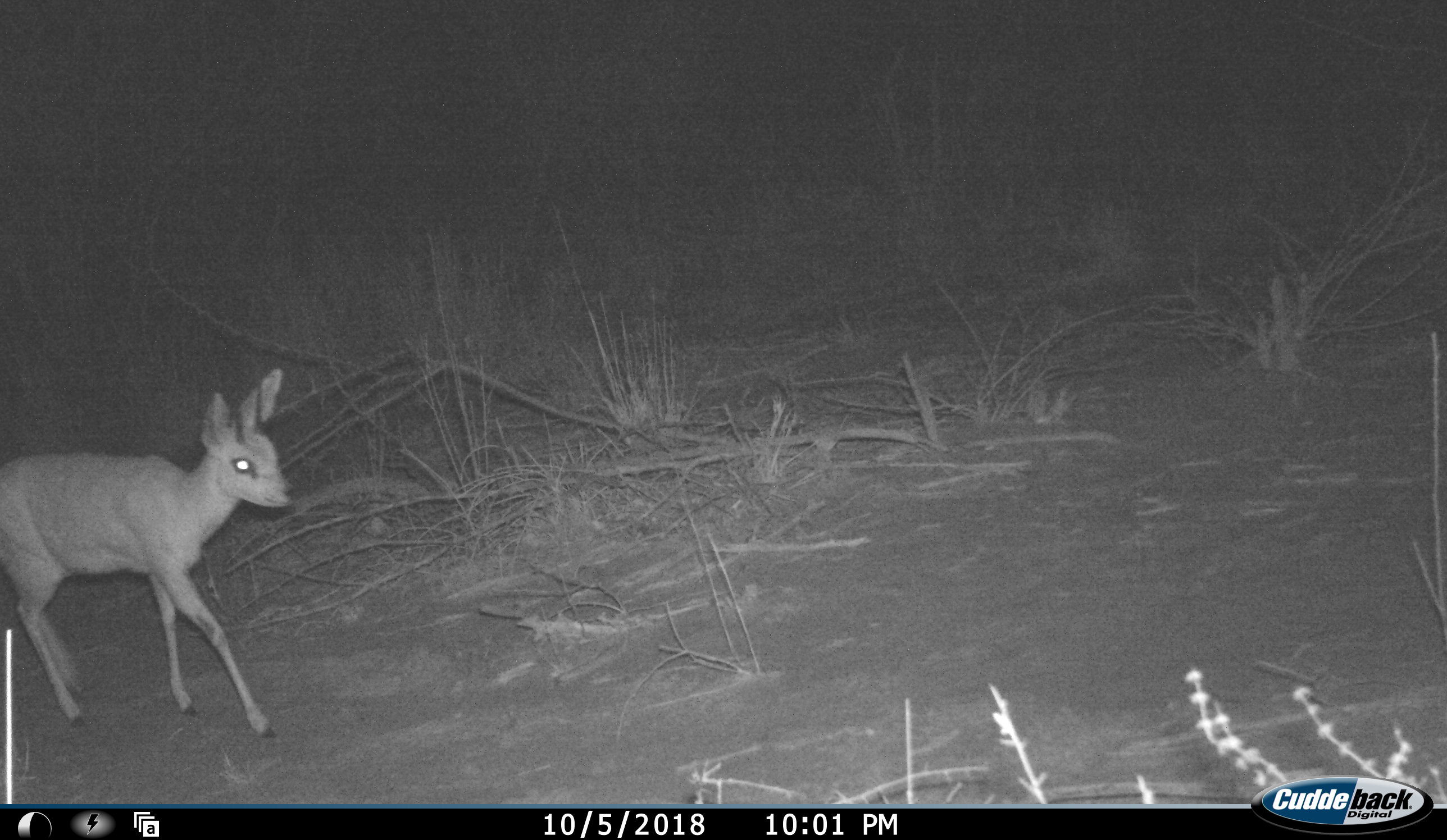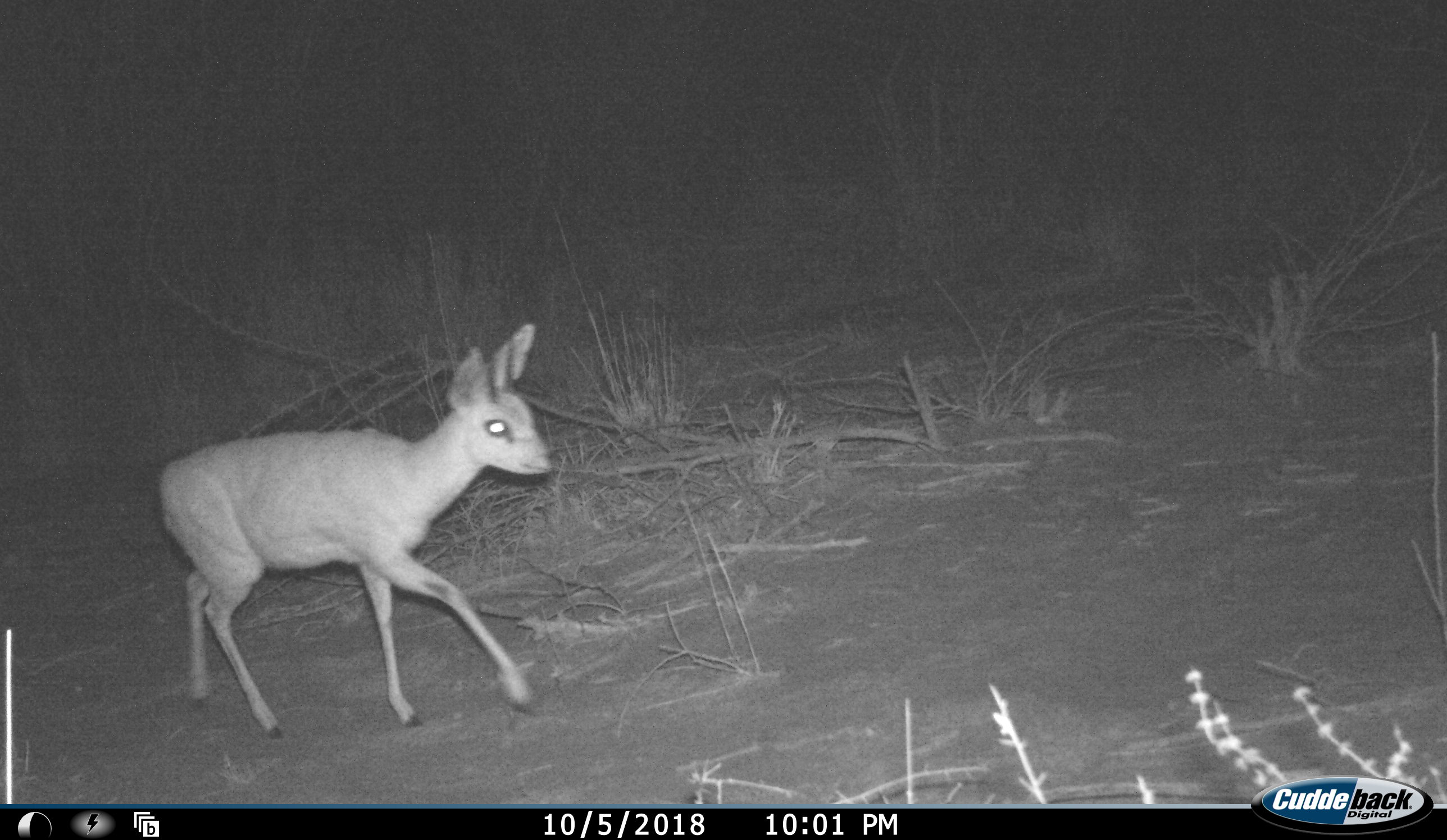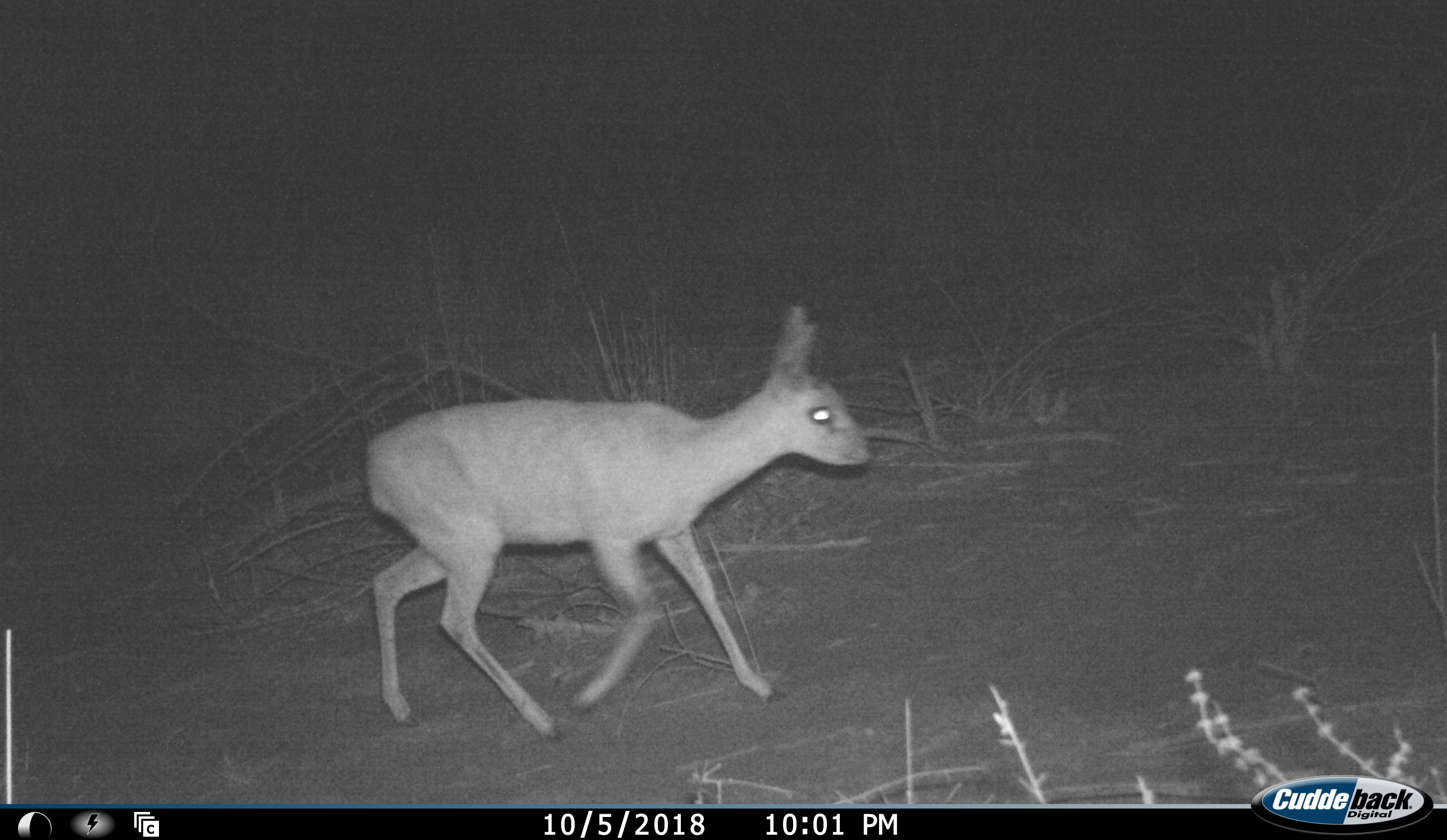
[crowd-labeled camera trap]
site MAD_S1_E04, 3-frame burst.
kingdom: Animalia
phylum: Chordata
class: Mammalia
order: Artiodactyla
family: Bovidae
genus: Raphicerus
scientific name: Raphicerus campestris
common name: steenbok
Steenbok (Raphicerus campestris), count 1. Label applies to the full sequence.